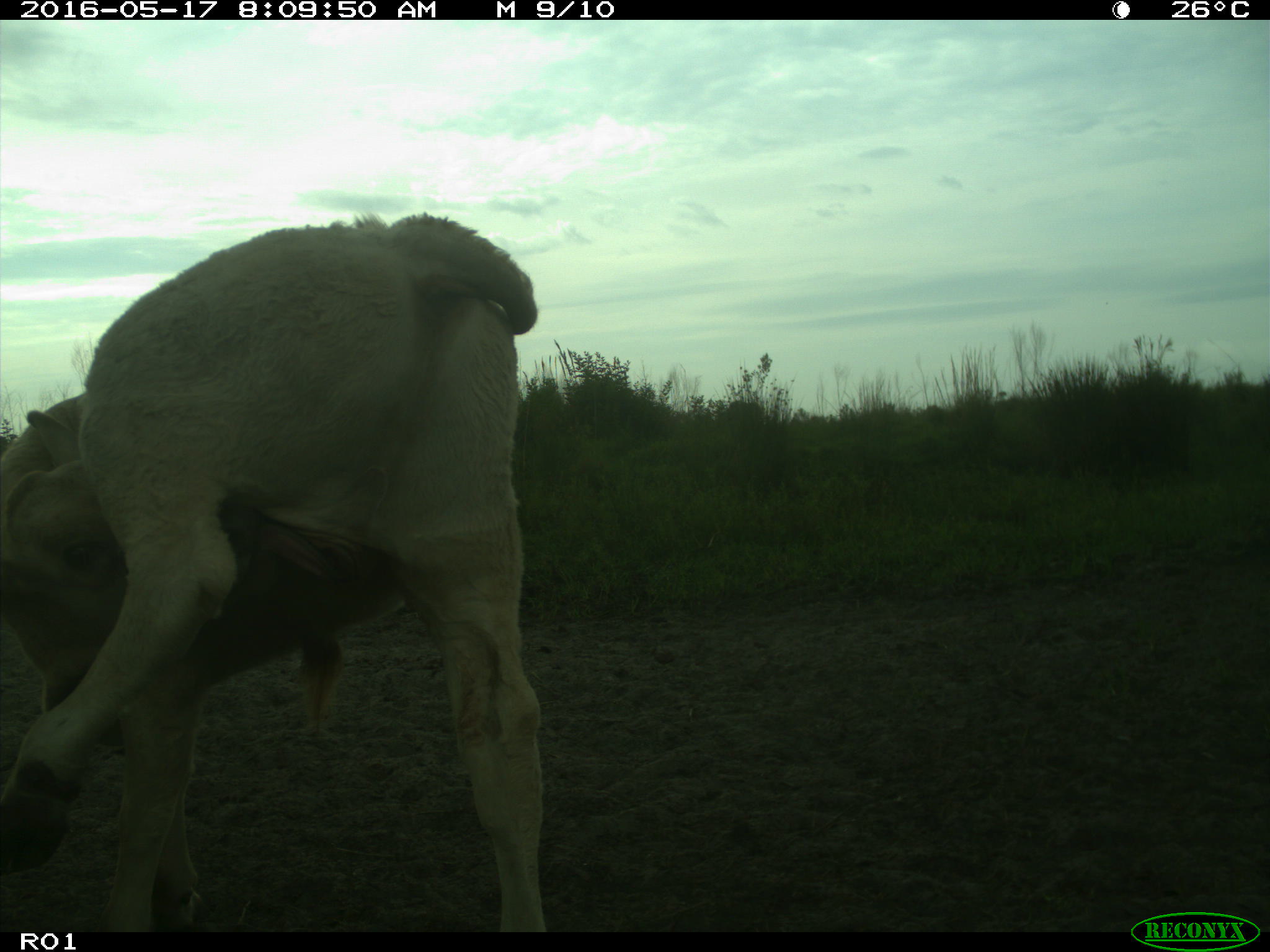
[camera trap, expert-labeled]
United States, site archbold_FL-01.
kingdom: Animalia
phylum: Chordata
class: Mammalia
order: Artiodactyla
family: Bovidae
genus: Bos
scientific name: Bos taurus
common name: domestic cow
Bos taurus (domestic cow).